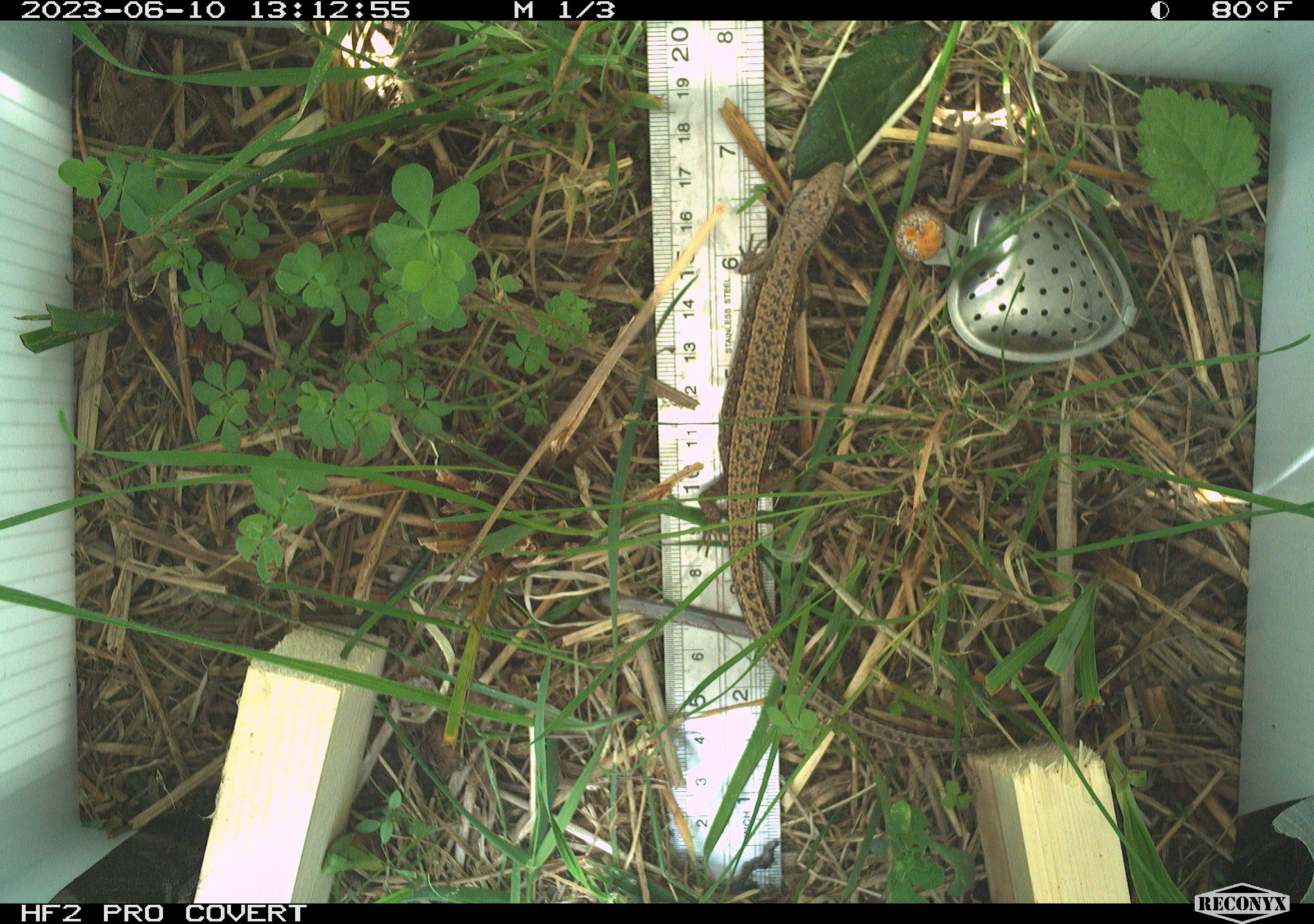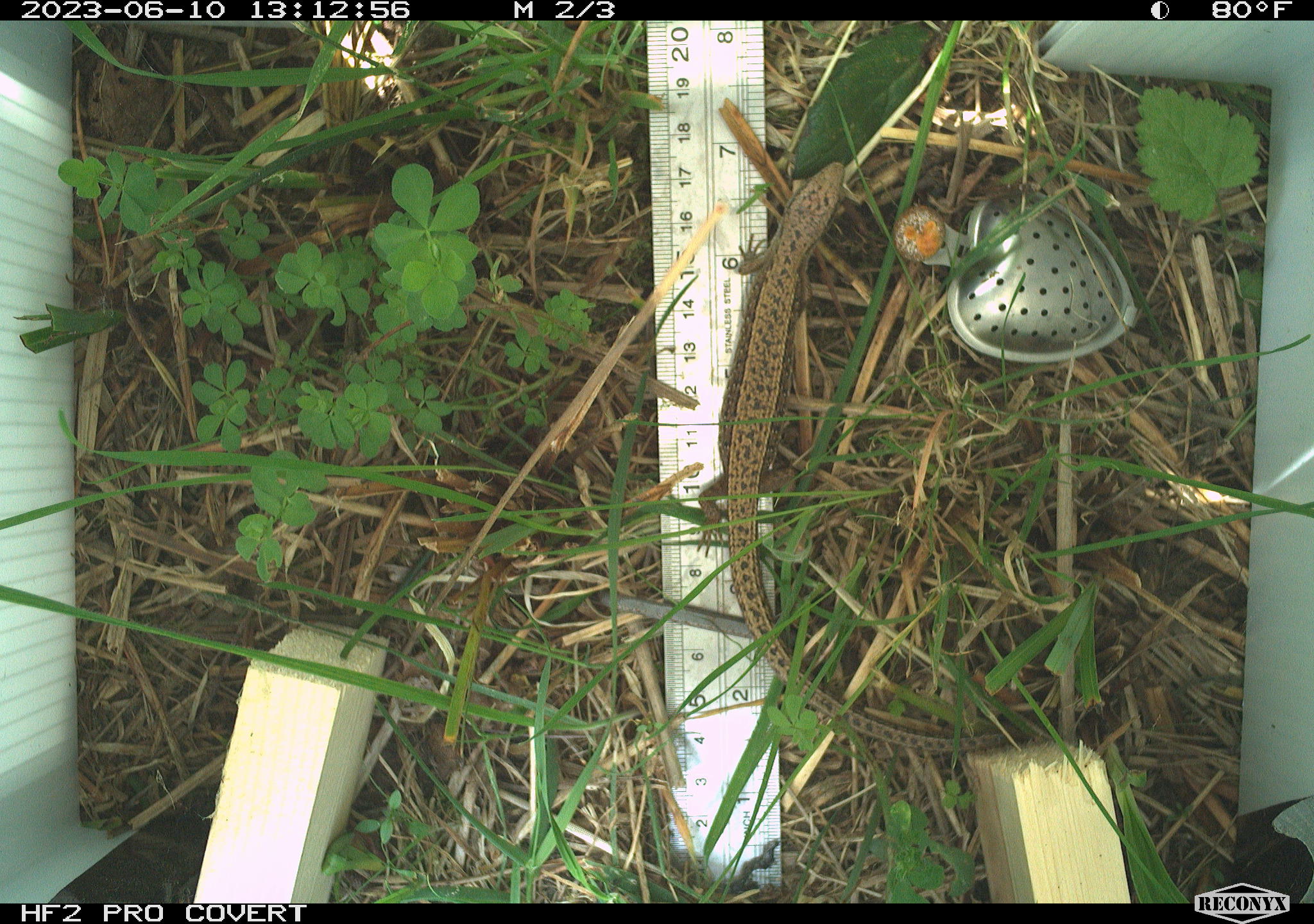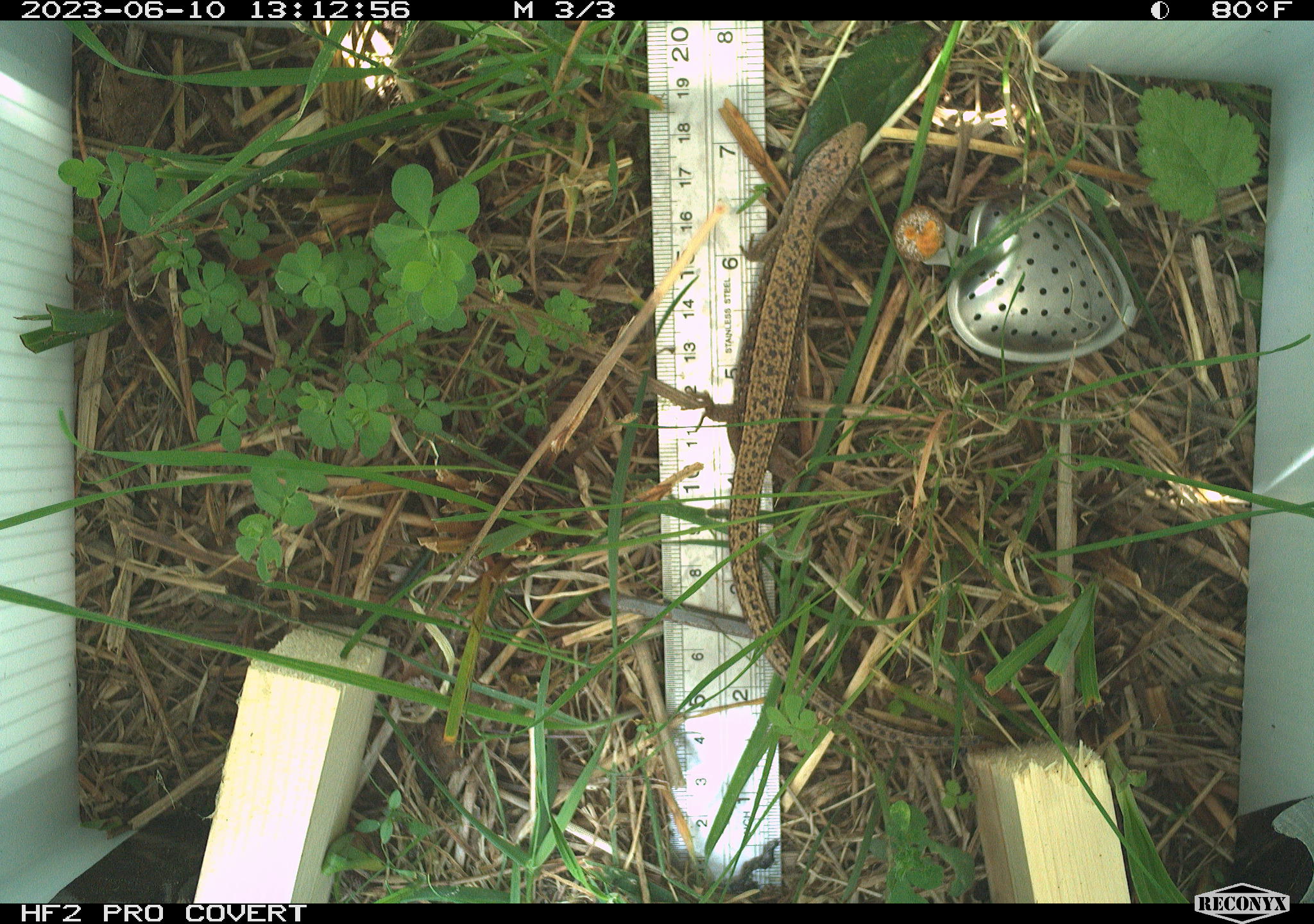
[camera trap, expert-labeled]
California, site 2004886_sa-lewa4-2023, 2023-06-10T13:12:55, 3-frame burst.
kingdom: Animalia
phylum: Chordata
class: Reptilia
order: Squamata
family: Anguidae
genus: Elgaria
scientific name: Elgaria coerulea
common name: northern alligator lizard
Northern alligator lizard (Elgaria coerulea).